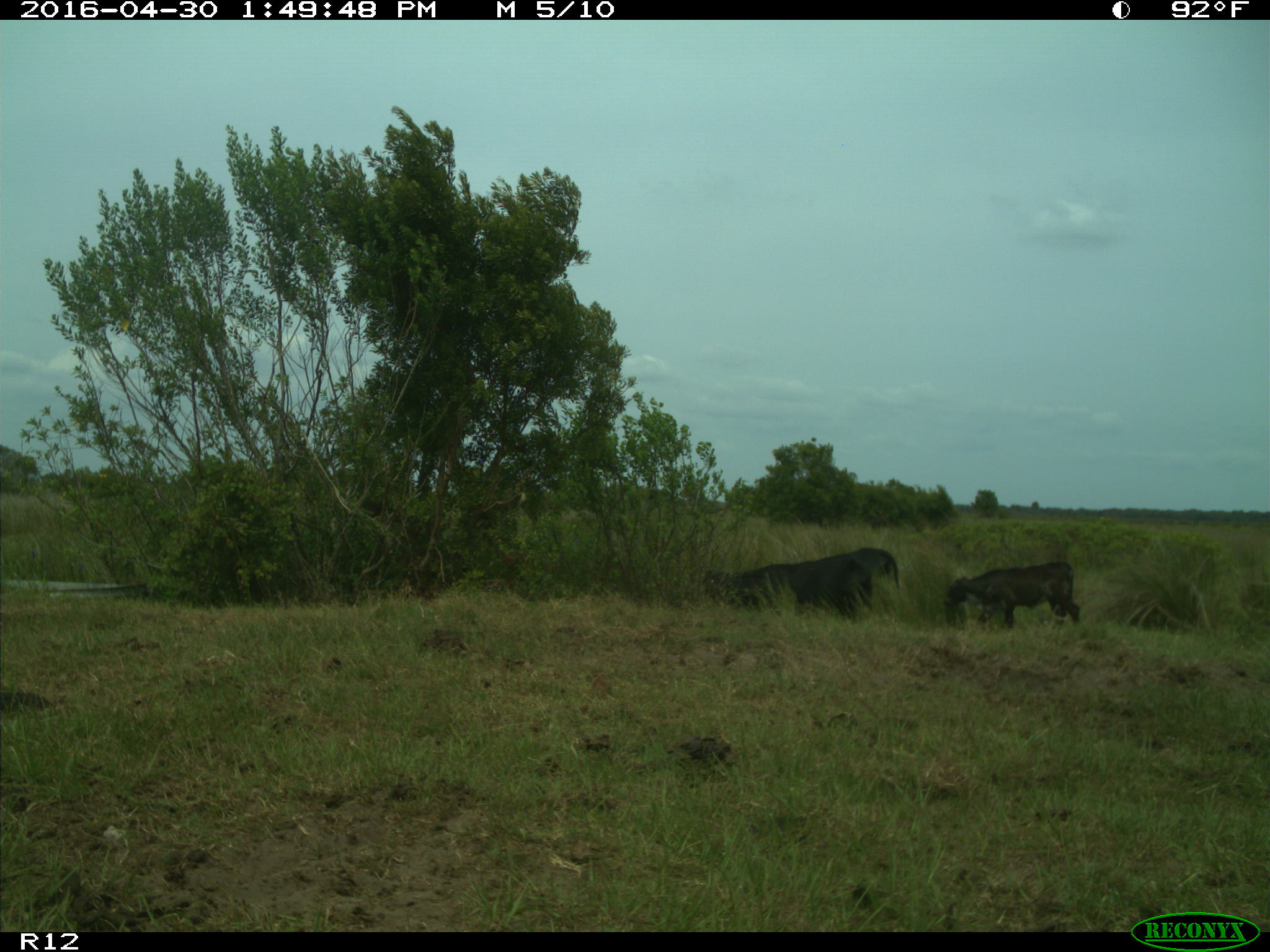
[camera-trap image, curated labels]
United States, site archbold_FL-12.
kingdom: Animalia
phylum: Chordata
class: Mammalia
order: Artiodactyla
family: Bovidae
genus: Bos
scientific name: Bos taurus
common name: domestic cow